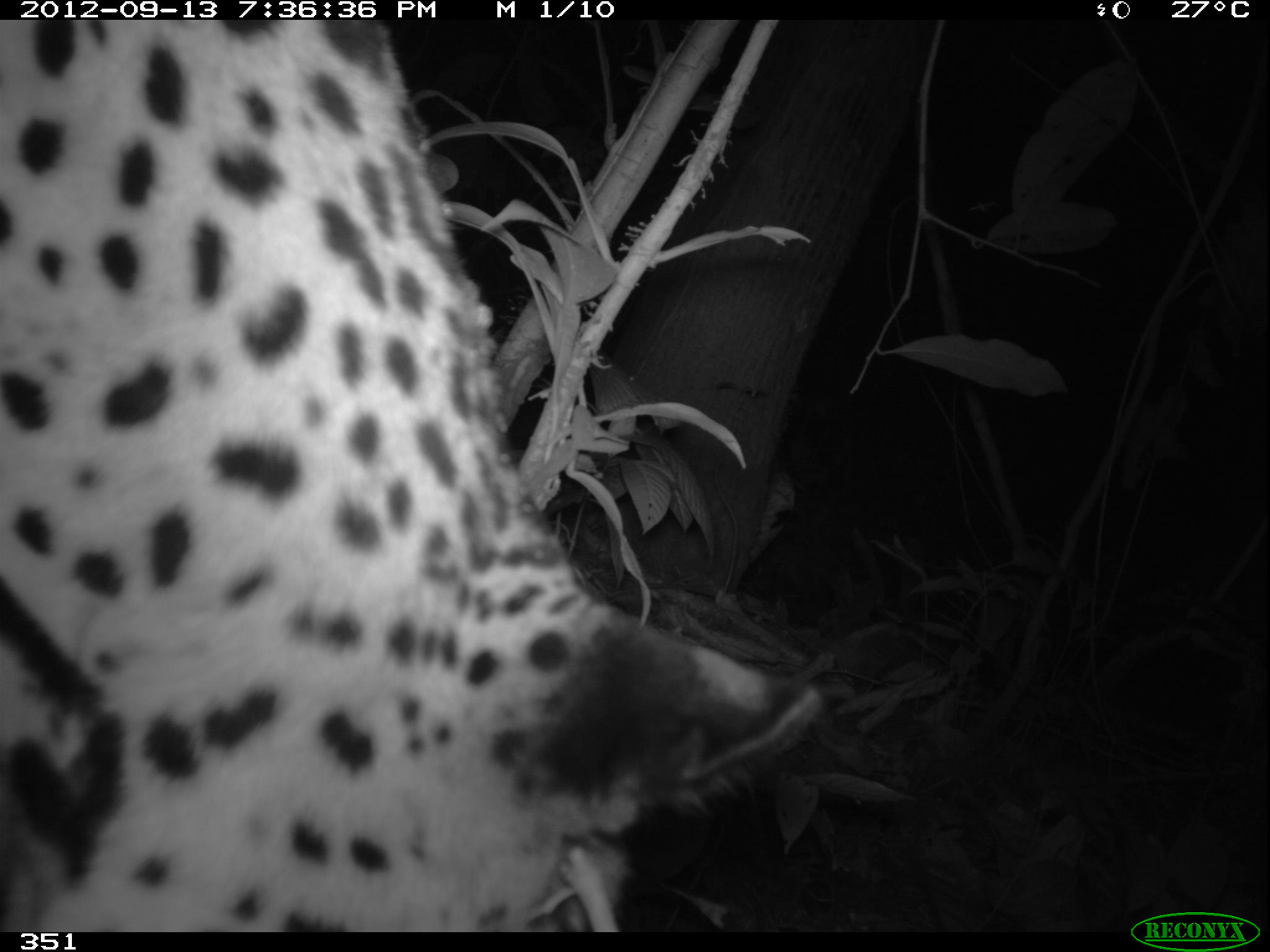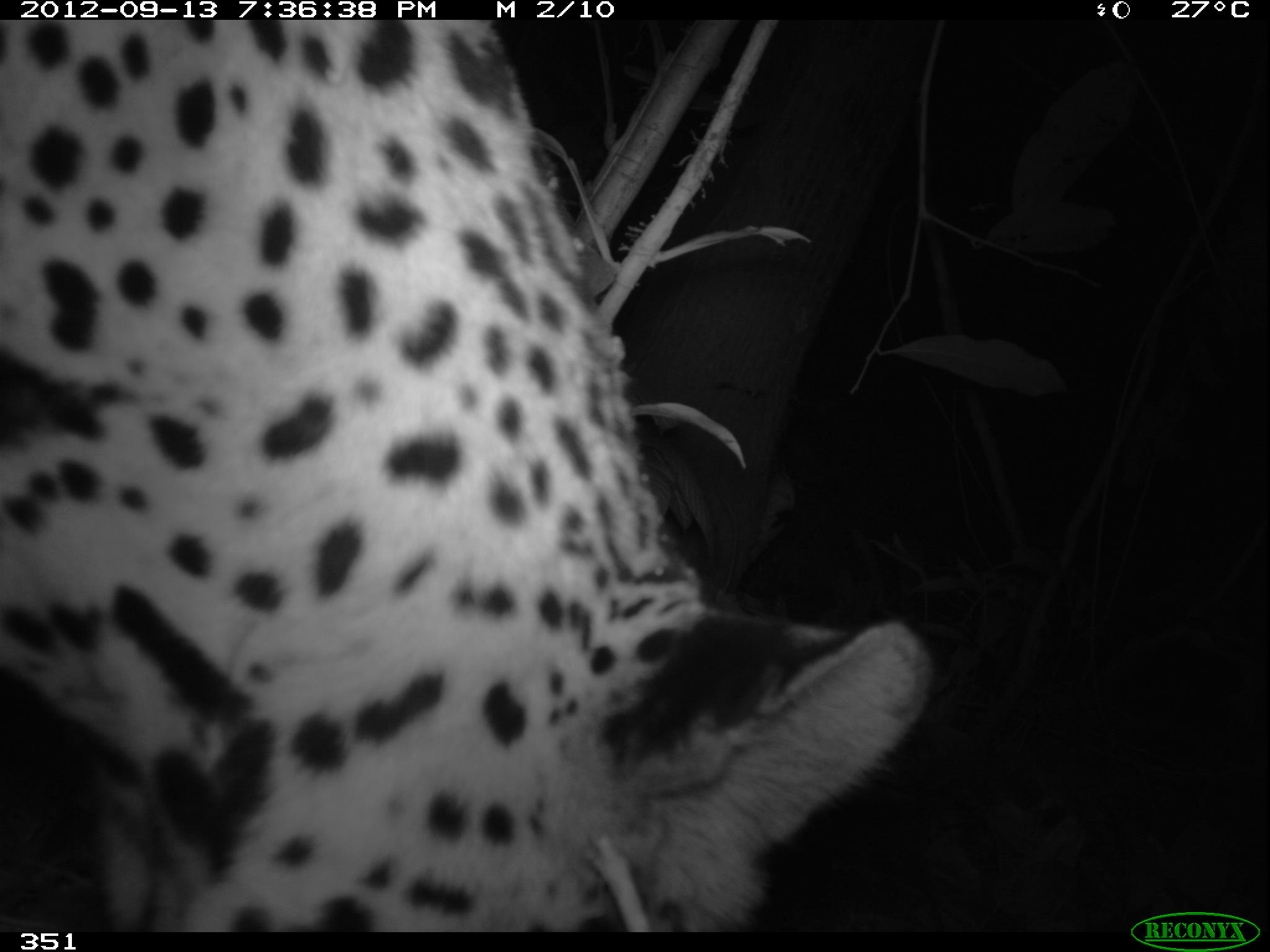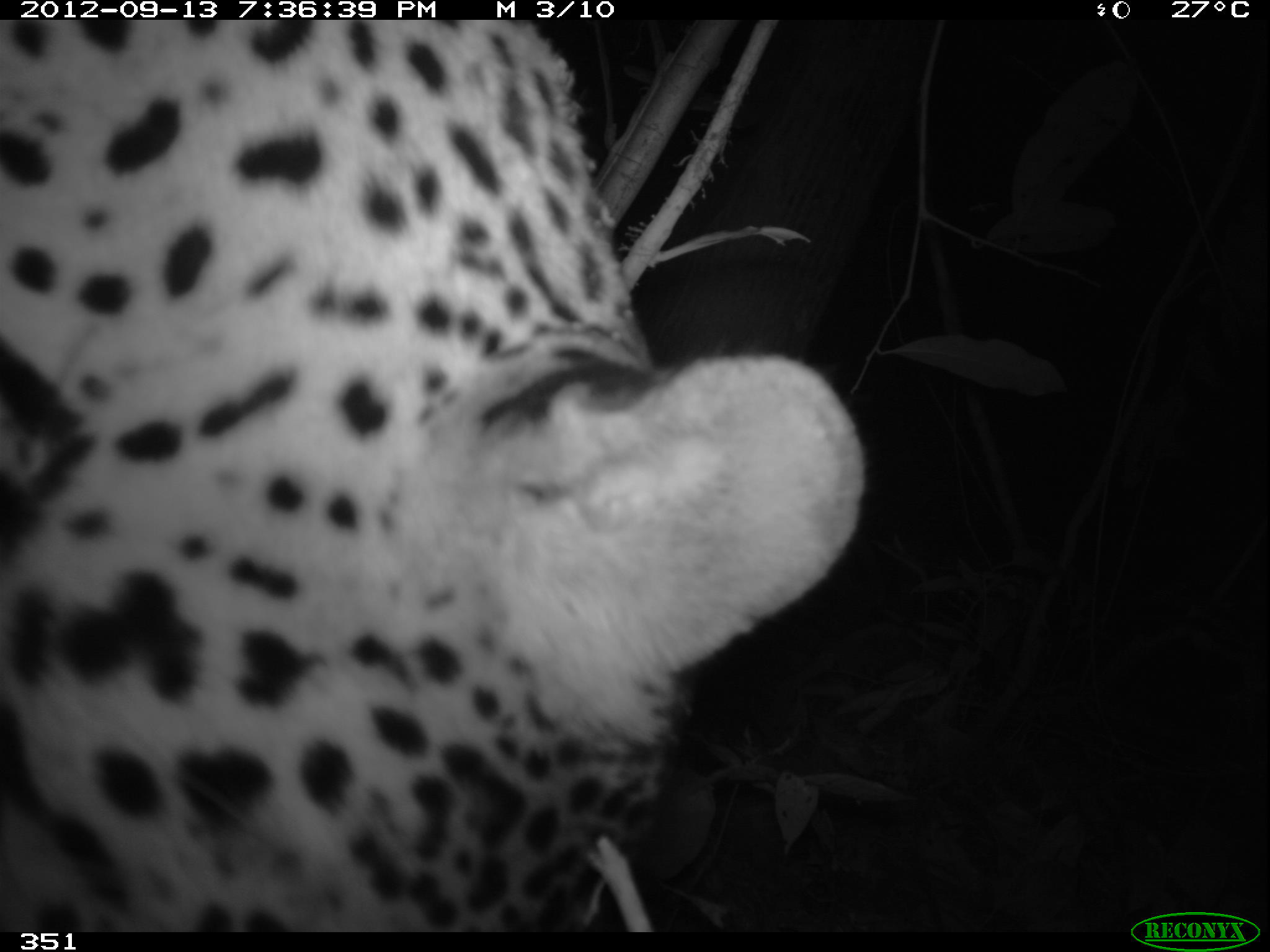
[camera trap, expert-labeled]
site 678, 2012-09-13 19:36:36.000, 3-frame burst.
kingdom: Animalia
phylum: Chordata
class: Mammalia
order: Carnivora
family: Felidae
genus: Panthera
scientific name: Panthera onca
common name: jaguar